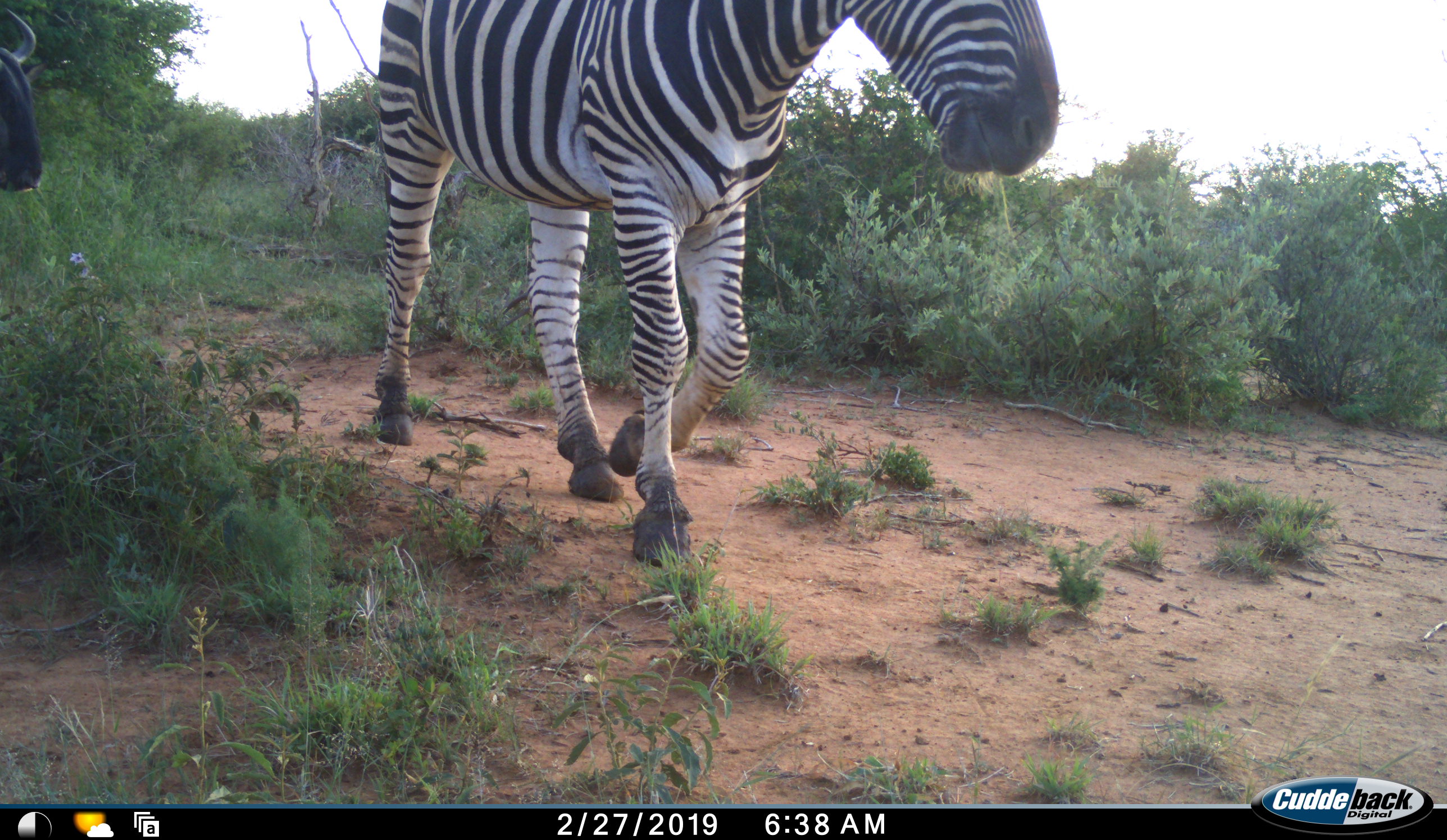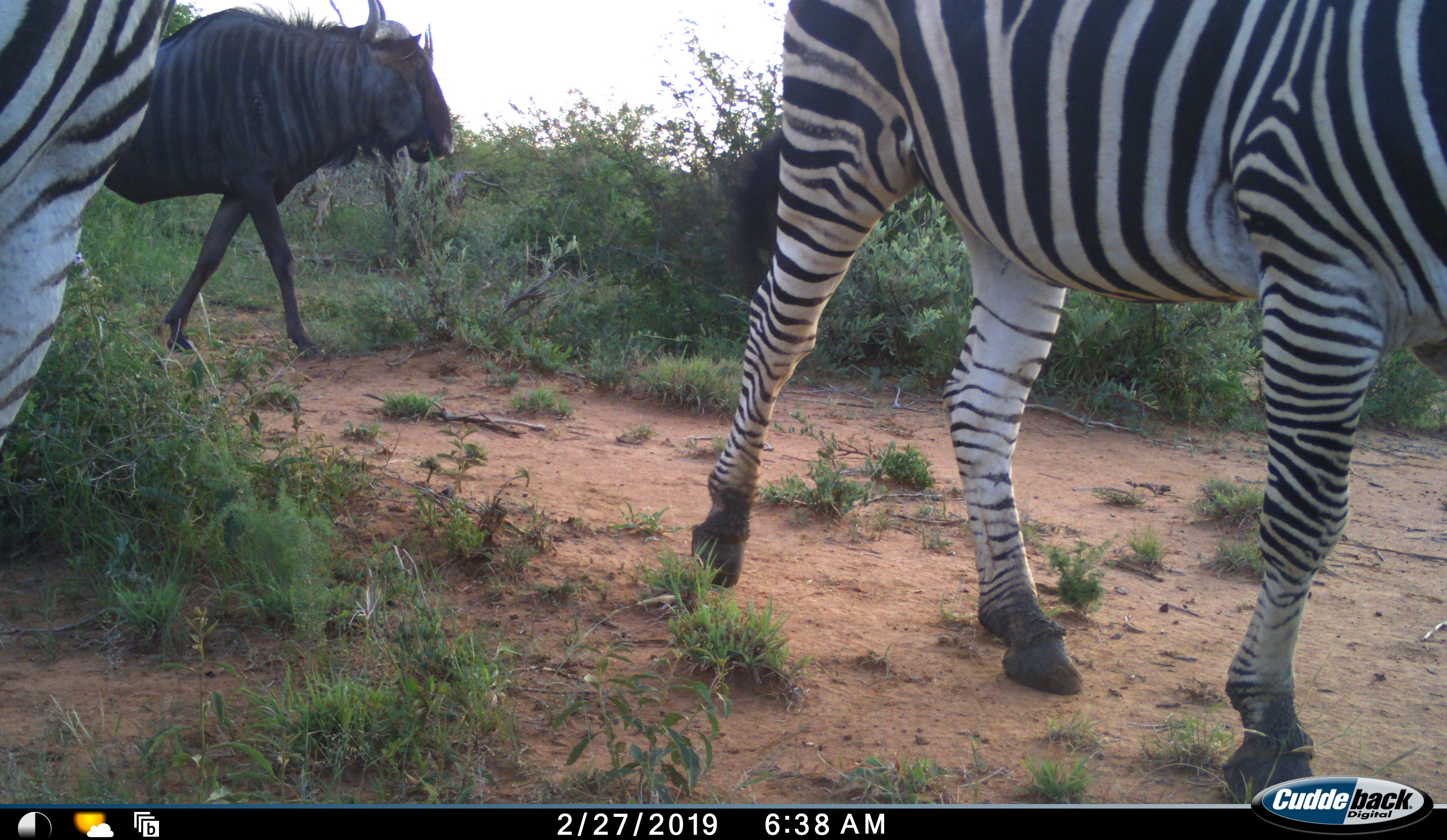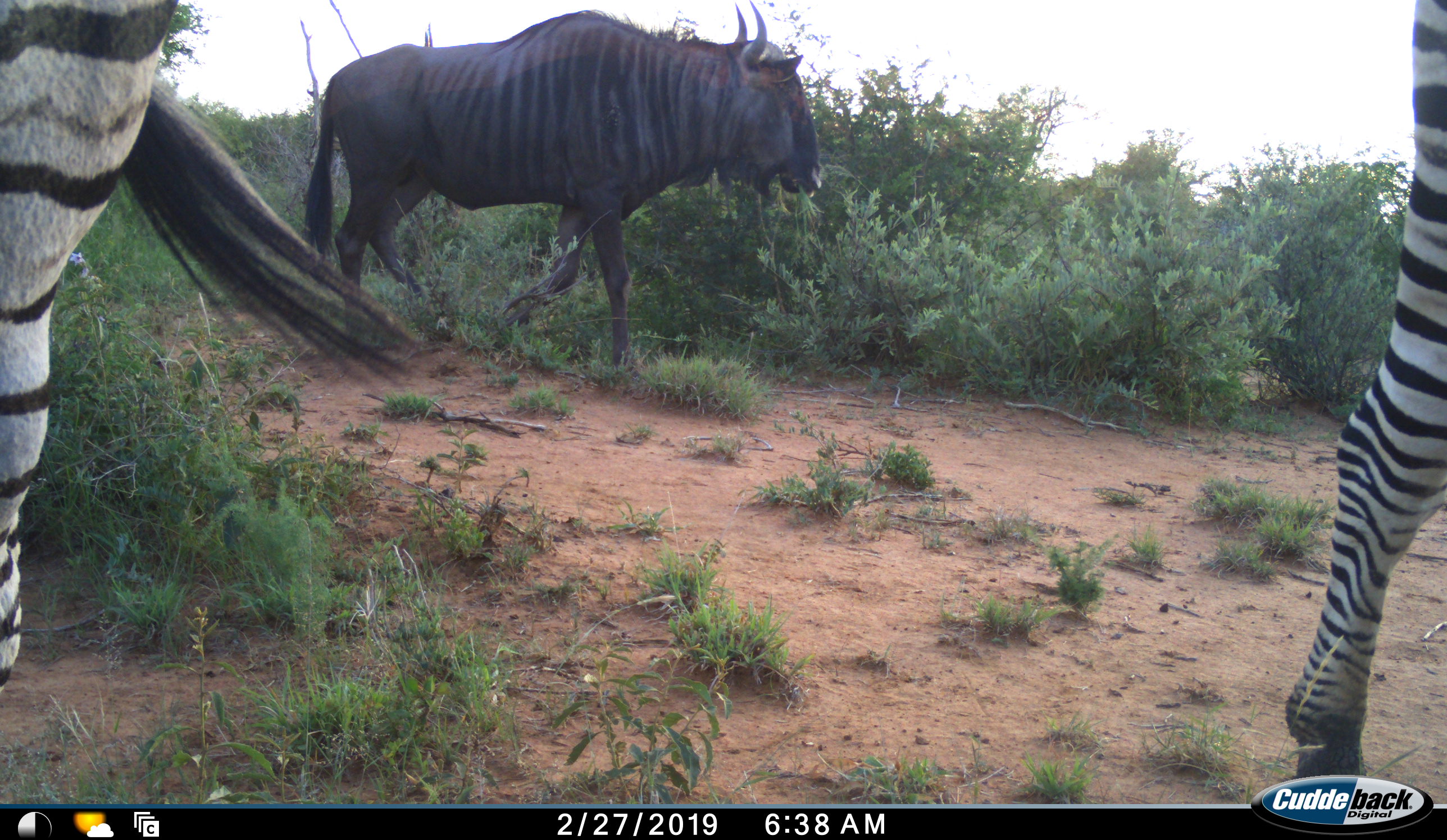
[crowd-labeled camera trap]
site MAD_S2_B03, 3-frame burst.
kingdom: Animalia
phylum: Chordata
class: Mammalia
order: Artiodactyla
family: Bovidae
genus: Connochaetes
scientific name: Connochaetes taurinus taurinus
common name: blue wildebeest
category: wildebeestblue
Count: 1.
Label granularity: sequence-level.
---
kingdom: Animalia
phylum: Chordata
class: Mammalia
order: Perissodactyla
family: Equidae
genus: Equus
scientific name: Equus quagga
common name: plains zebra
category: zebraplains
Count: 2.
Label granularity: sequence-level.